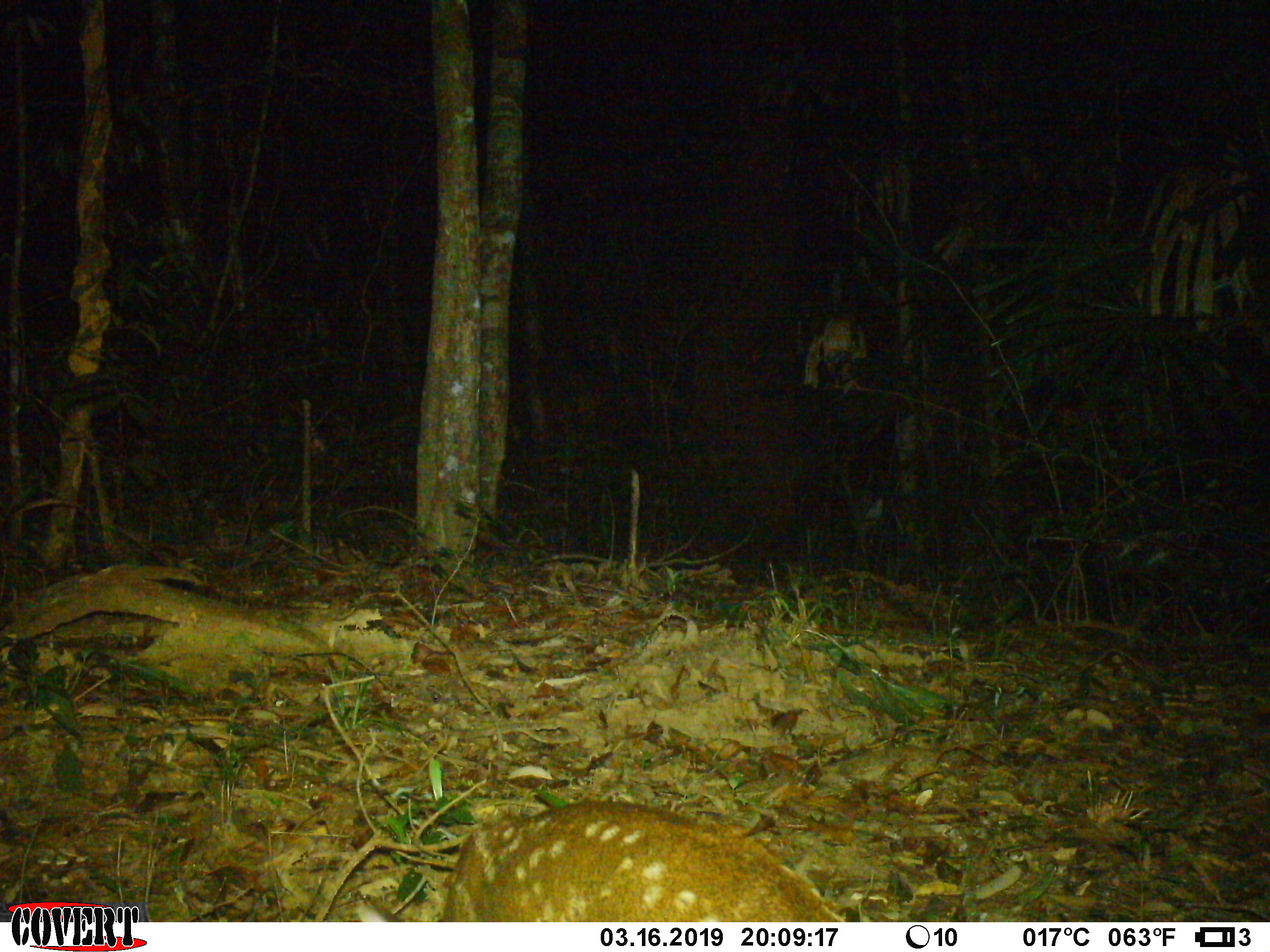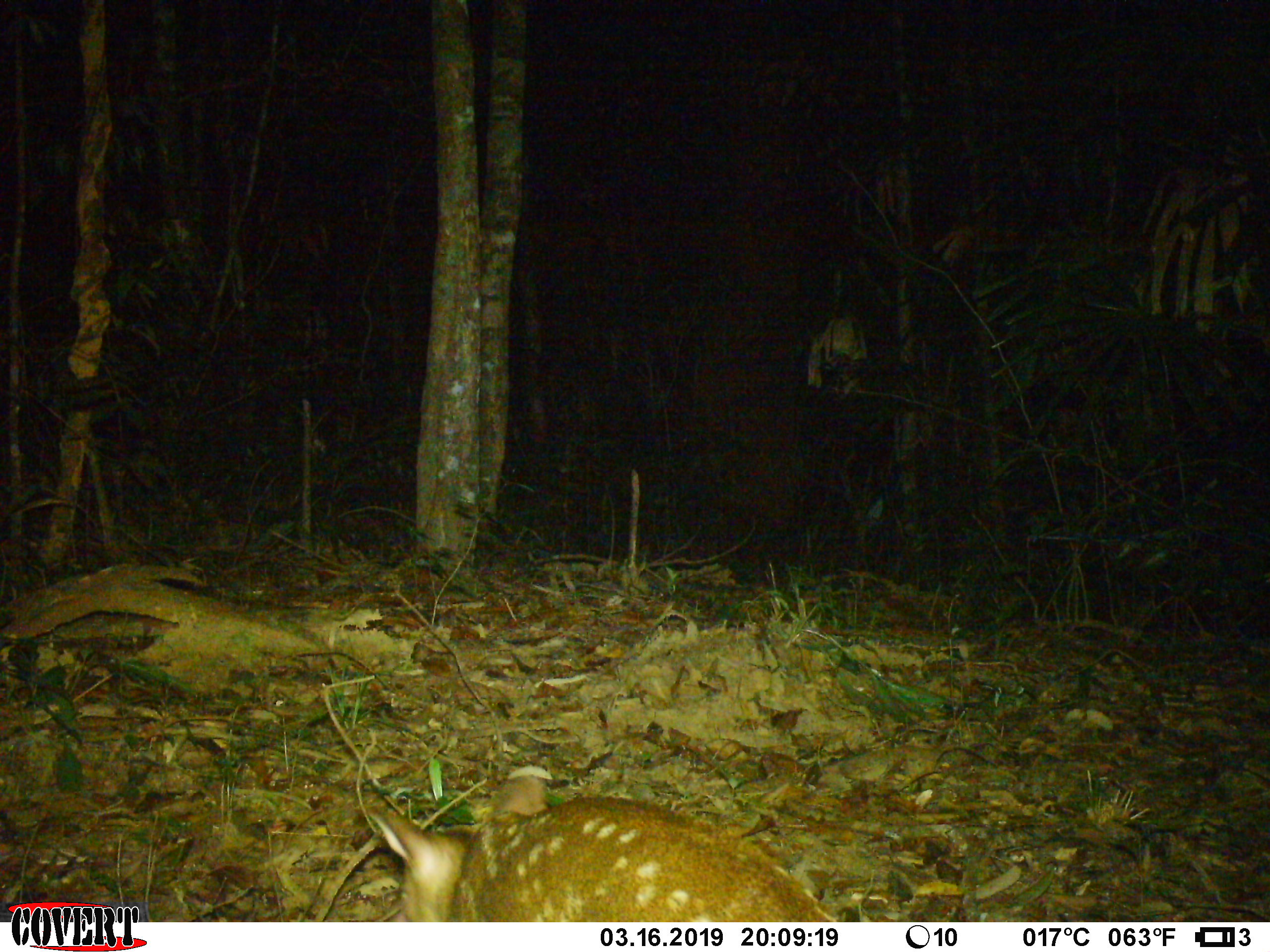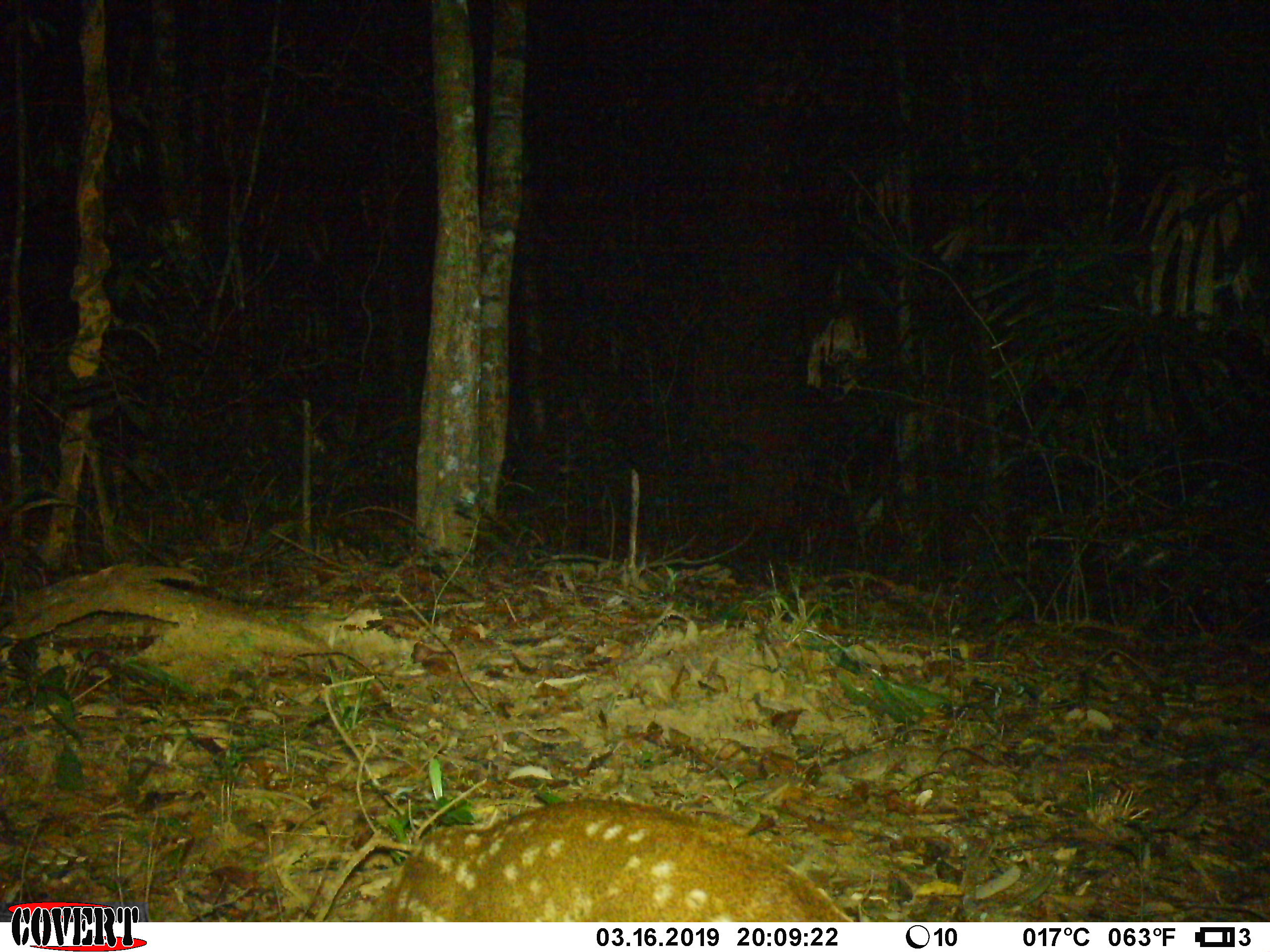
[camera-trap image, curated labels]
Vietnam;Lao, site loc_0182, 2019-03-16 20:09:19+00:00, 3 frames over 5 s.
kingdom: Animalia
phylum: Chordata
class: Mammalia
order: Artiodactyla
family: Cervidae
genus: Muntiacus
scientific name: Muntiacus vuquangensis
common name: large-antlered muntjac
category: large antlered muntjac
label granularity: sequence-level